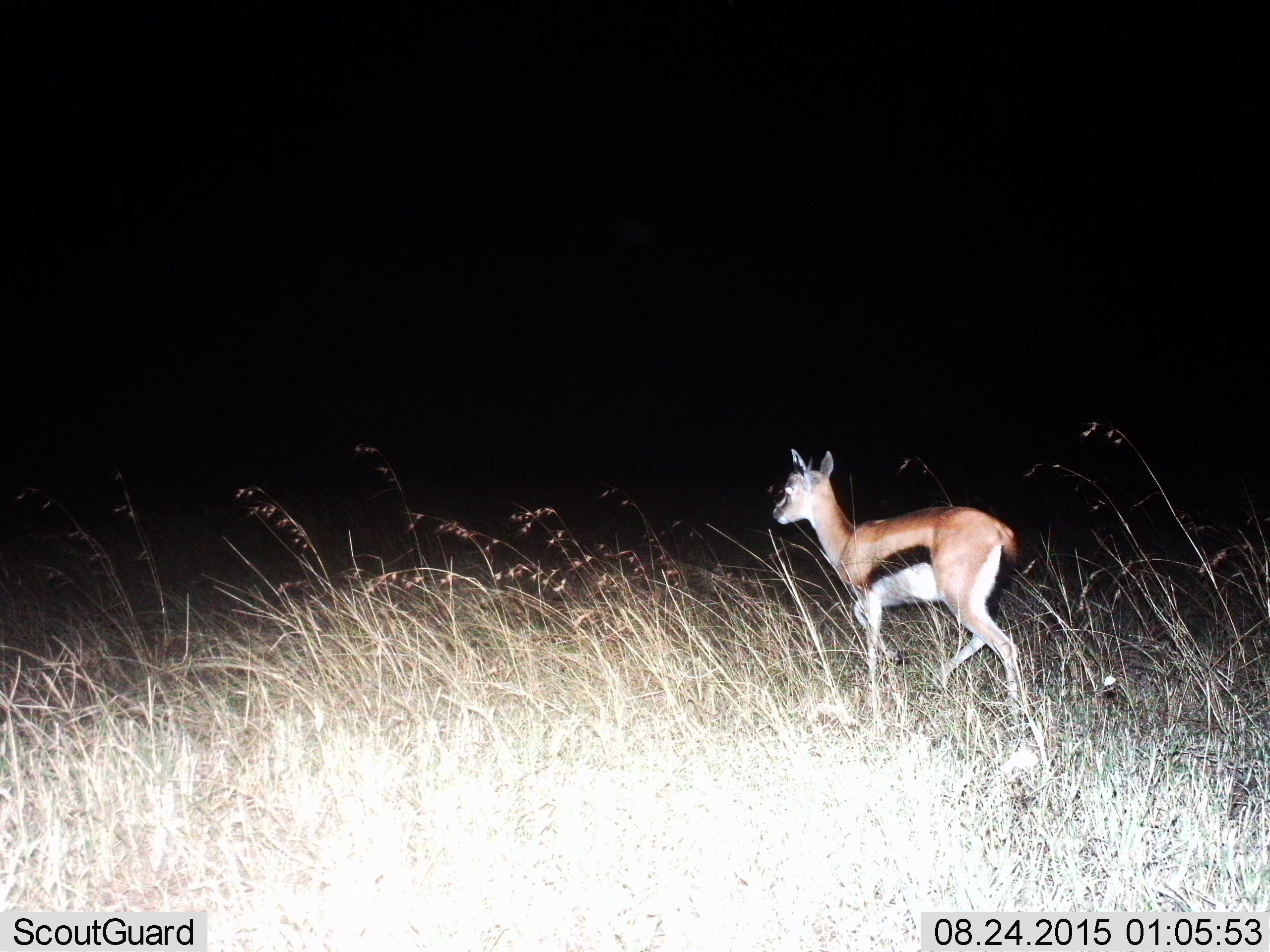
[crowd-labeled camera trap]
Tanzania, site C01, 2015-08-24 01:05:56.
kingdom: Animalia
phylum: Chordata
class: Mammalia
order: Artiodactyla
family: Bovidae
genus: Eudorcas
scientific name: Eudorcas thomsonii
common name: thomson's gazelle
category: gazellethomsons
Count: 1.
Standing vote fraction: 15%.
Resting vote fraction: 5%.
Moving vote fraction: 90%.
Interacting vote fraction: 0%.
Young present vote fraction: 10%.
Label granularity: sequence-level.